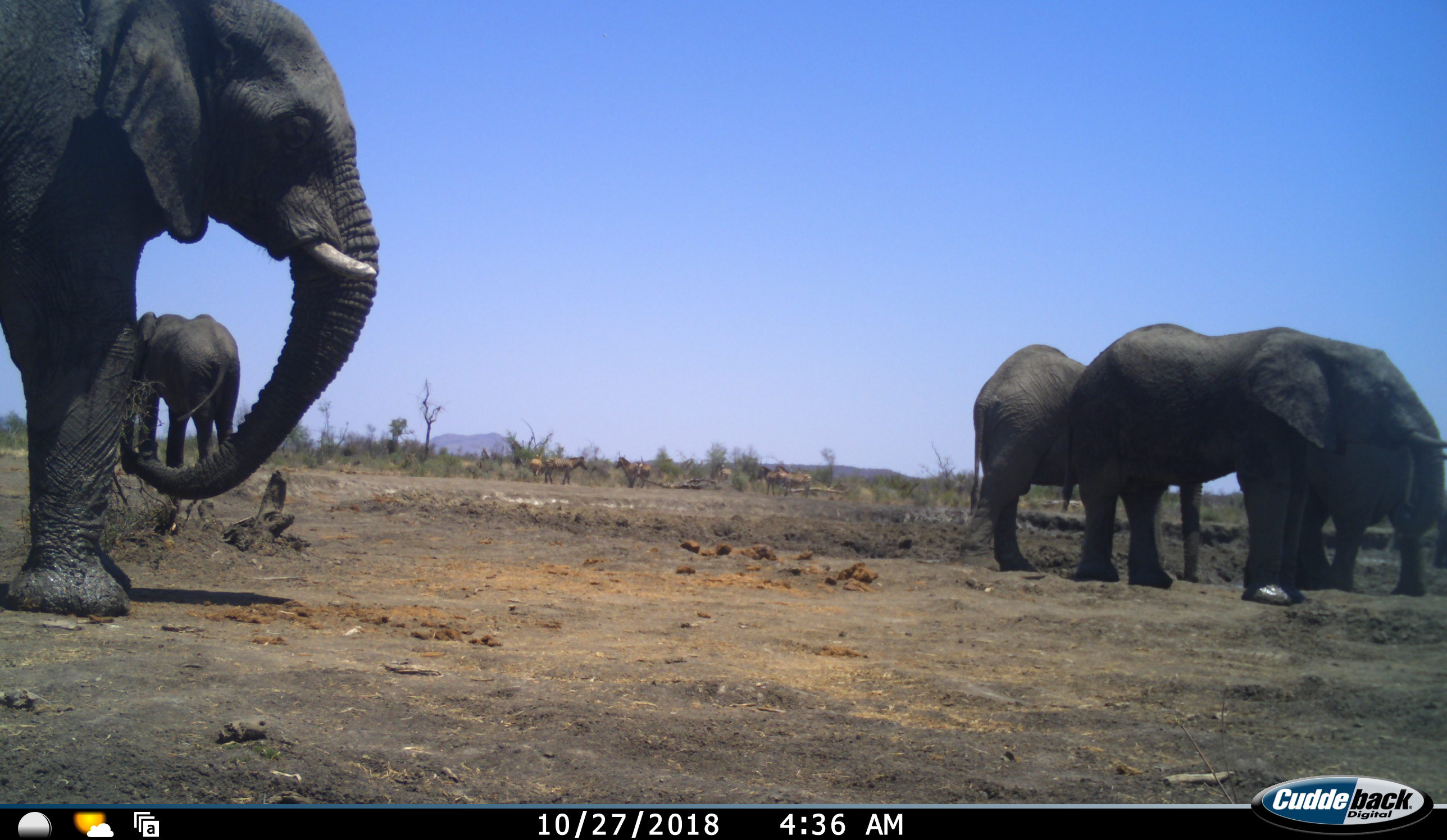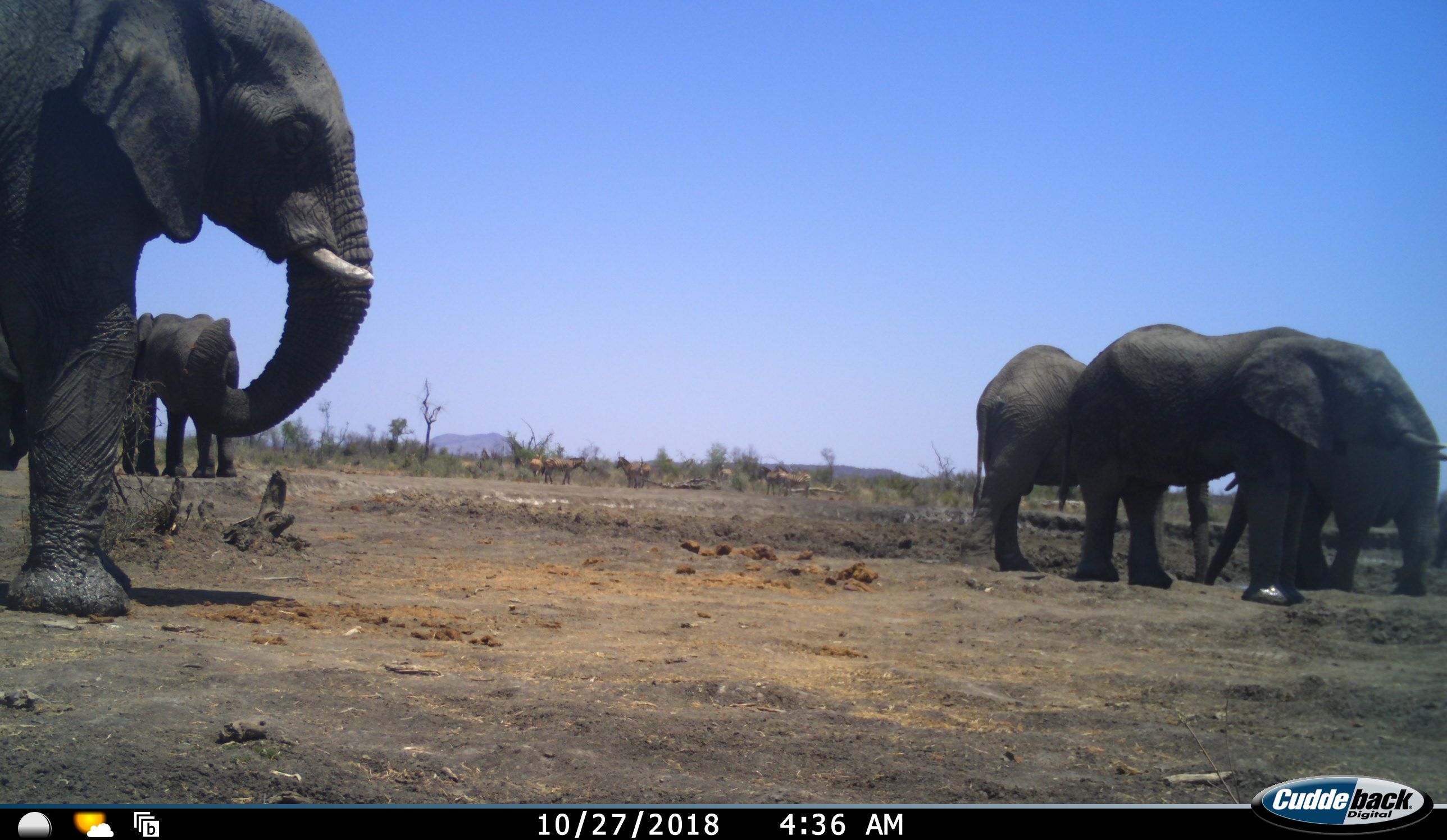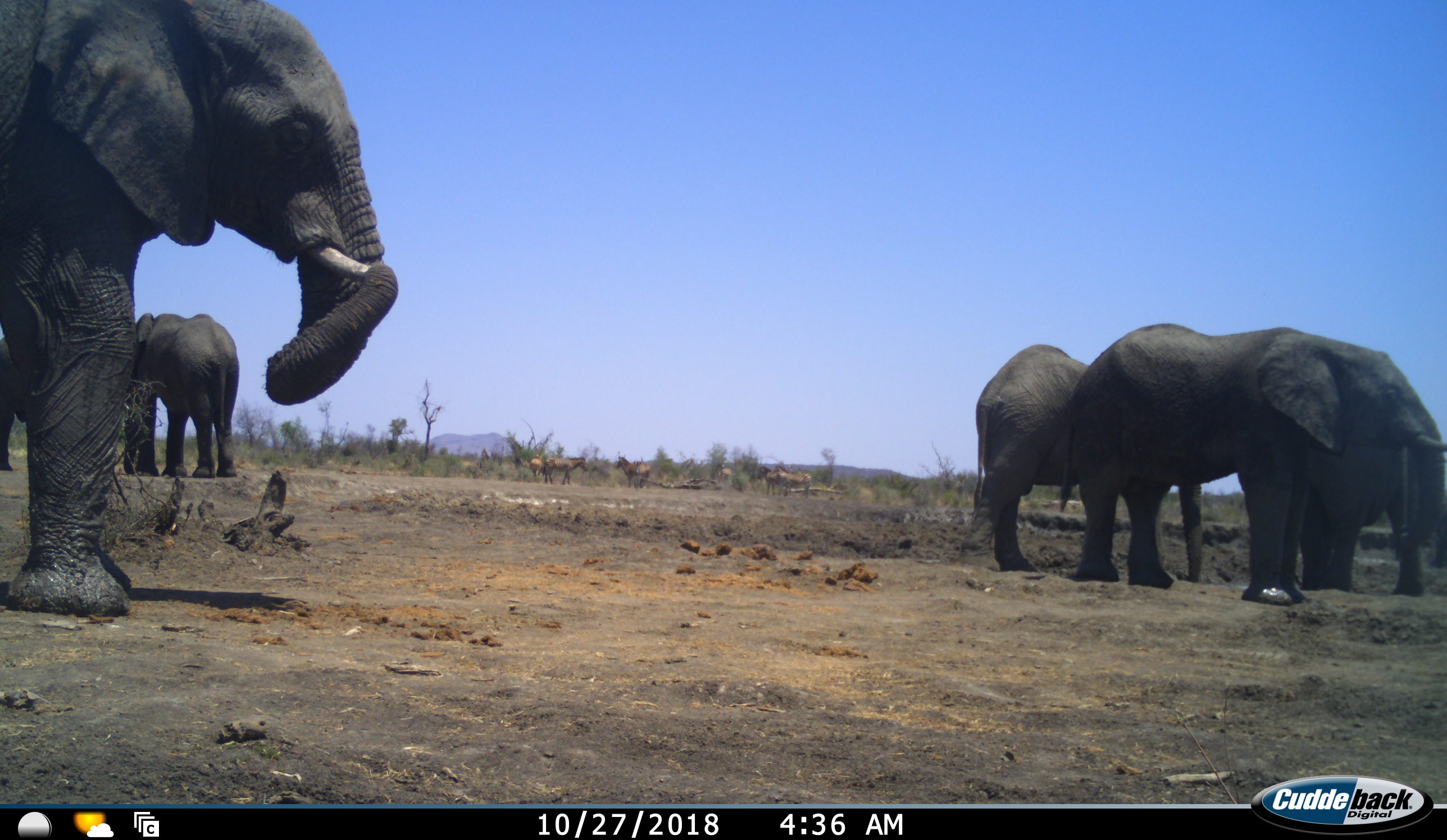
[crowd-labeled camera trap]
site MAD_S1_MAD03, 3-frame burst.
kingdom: Animalia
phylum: Chordata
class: Mammalia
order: Proboscidea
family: Elephantidae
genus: Loxodonta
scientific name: Loxodonta africana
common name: african bush elephant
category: elephant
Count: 5.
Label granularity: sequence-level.